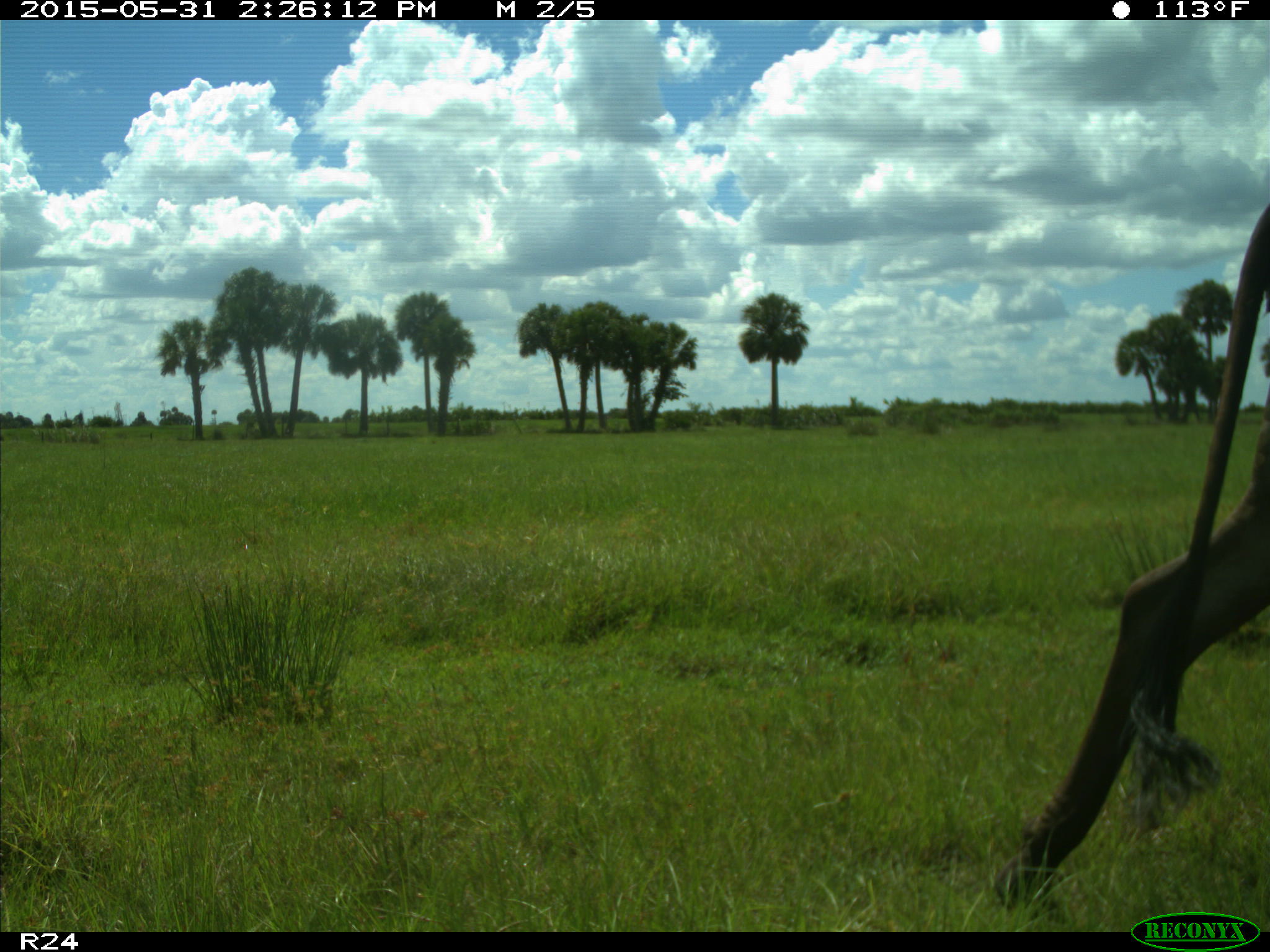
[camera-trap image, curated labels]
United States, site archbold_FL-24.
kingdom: Animalia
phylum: Chordata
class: Mammalia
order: Artiodactyla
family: Bovidae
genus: Bos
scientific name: Bos taurus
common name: domestic cow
Bos taurus (domestic cow).